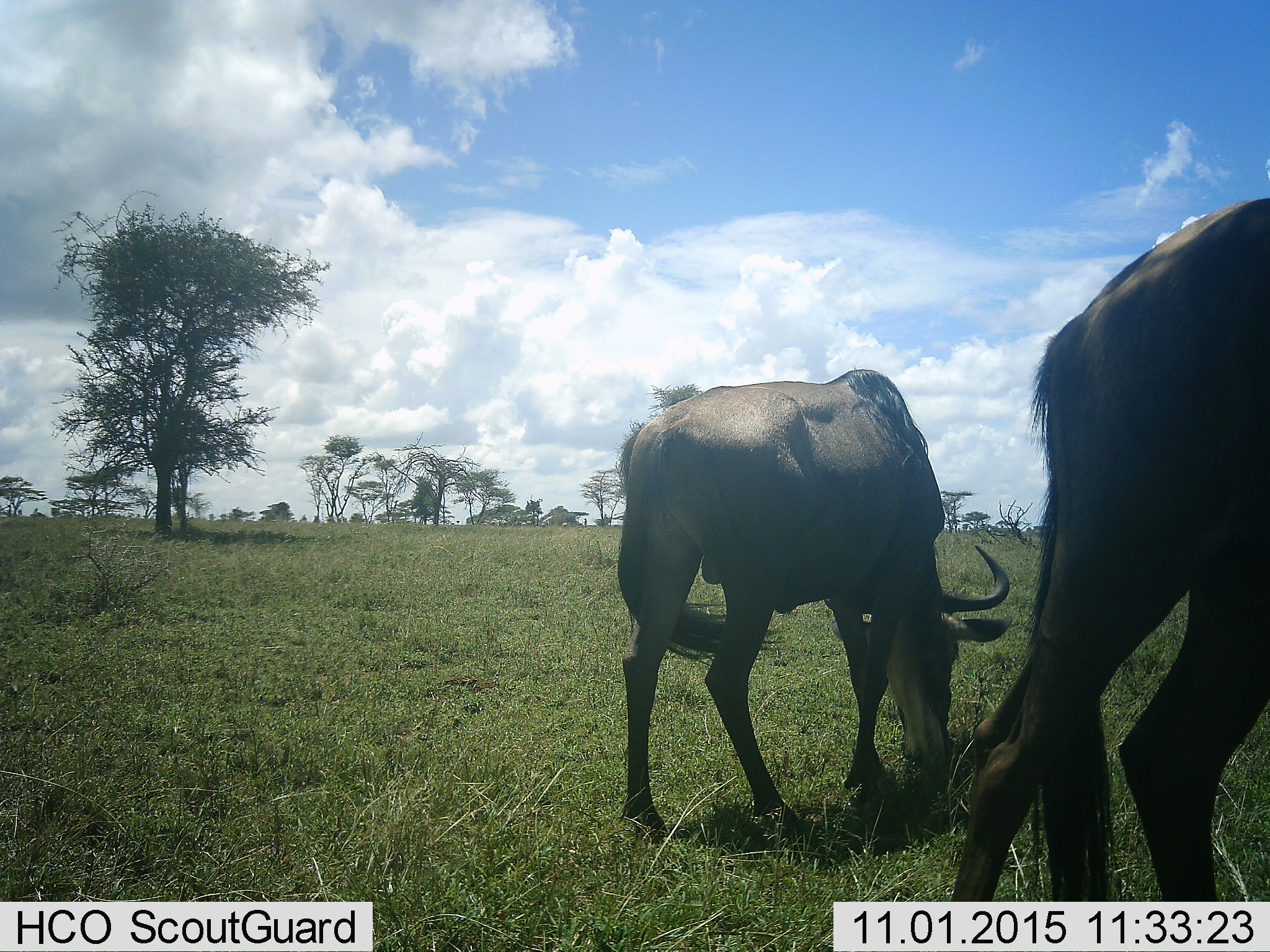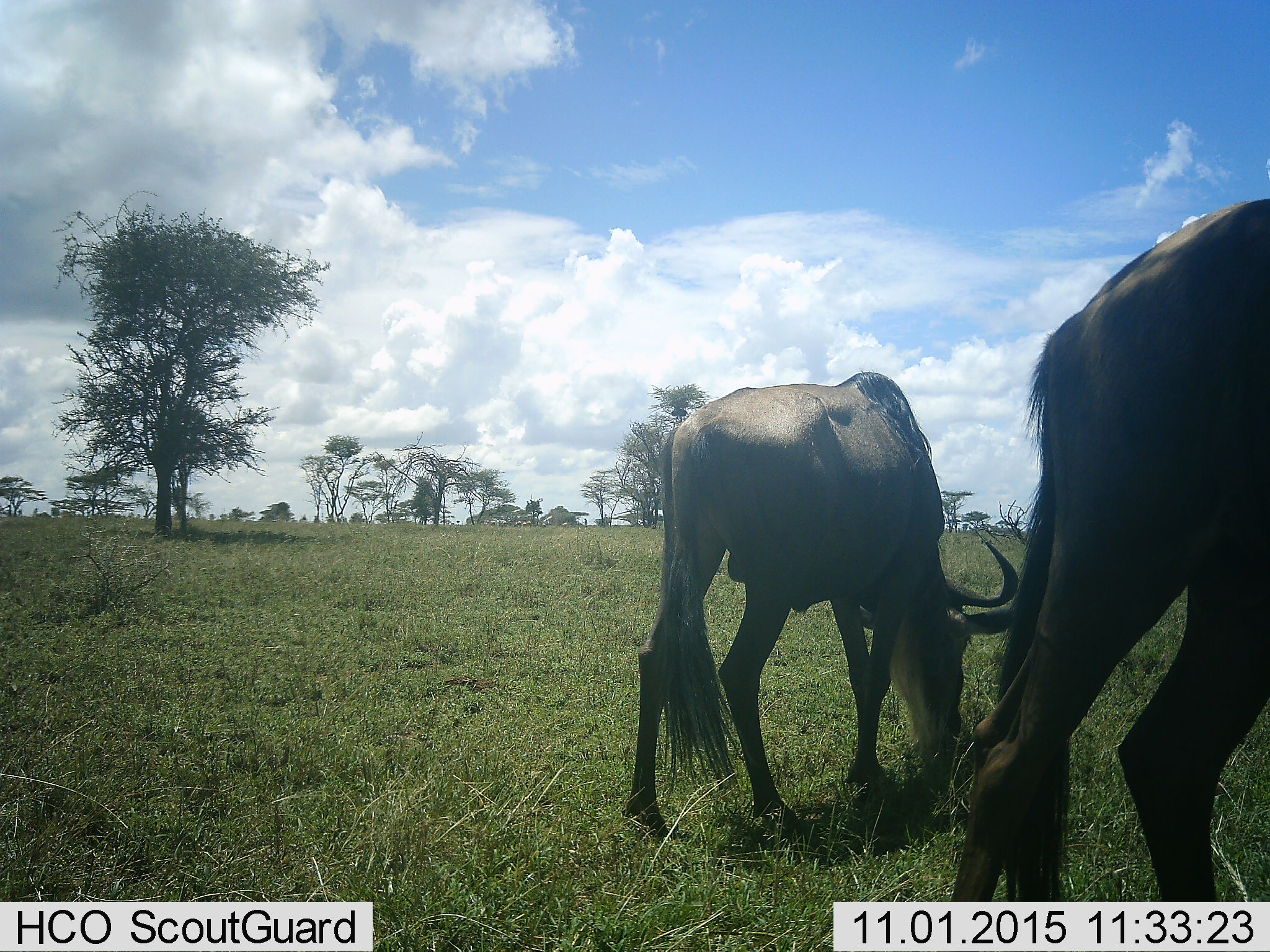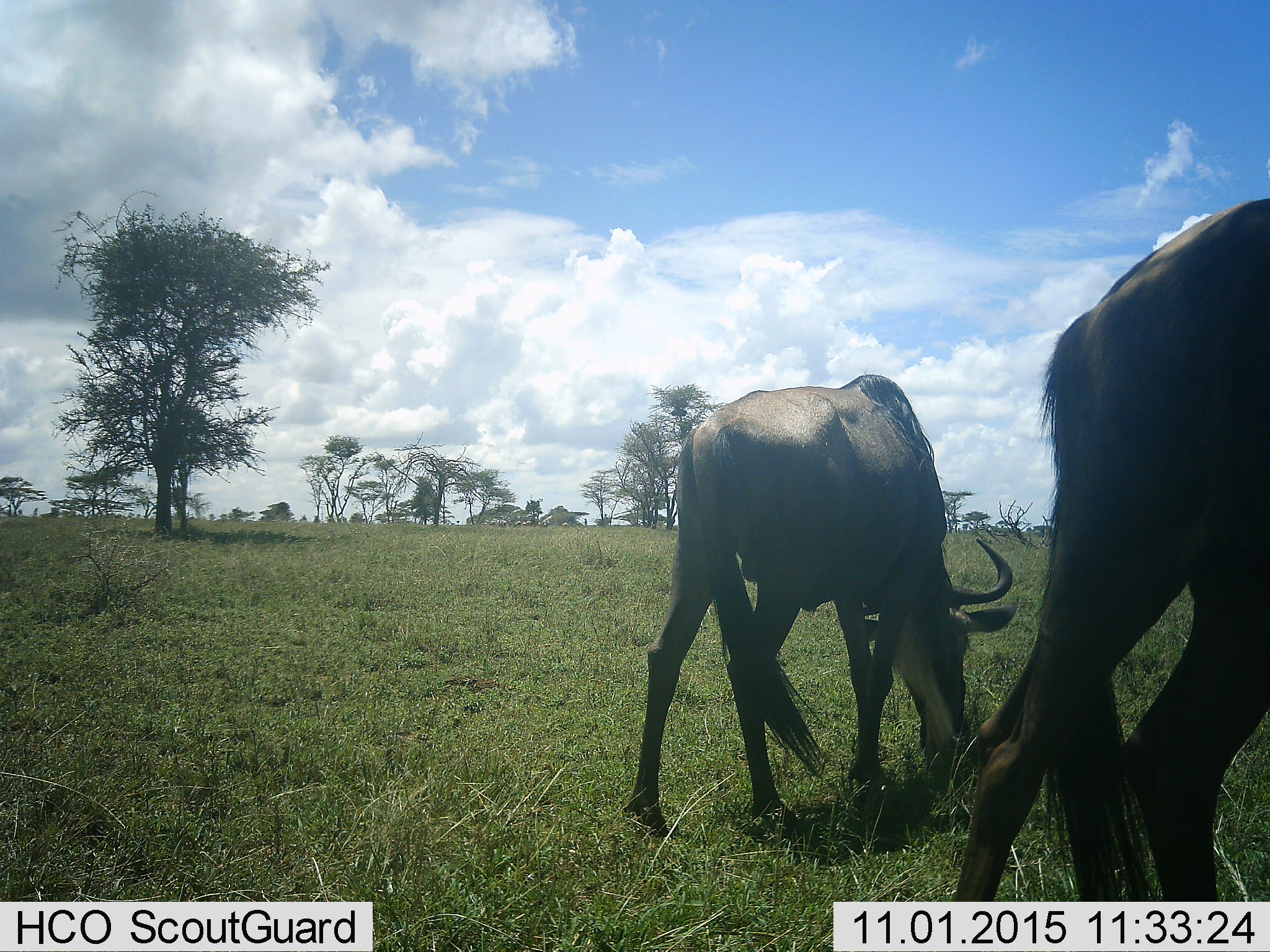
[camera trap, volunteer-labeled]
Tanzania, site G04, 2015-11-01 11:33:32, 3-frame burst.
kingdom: Animalia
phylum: Chordata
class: Mammalia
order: Artiodactyla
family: Bovidae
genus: Connochaetes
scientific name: Connochaetes taurinus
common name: blue wildebeest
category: wildebeest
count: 2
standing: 31%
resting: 0%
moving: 19%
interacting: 0%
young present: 6%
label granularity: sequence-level